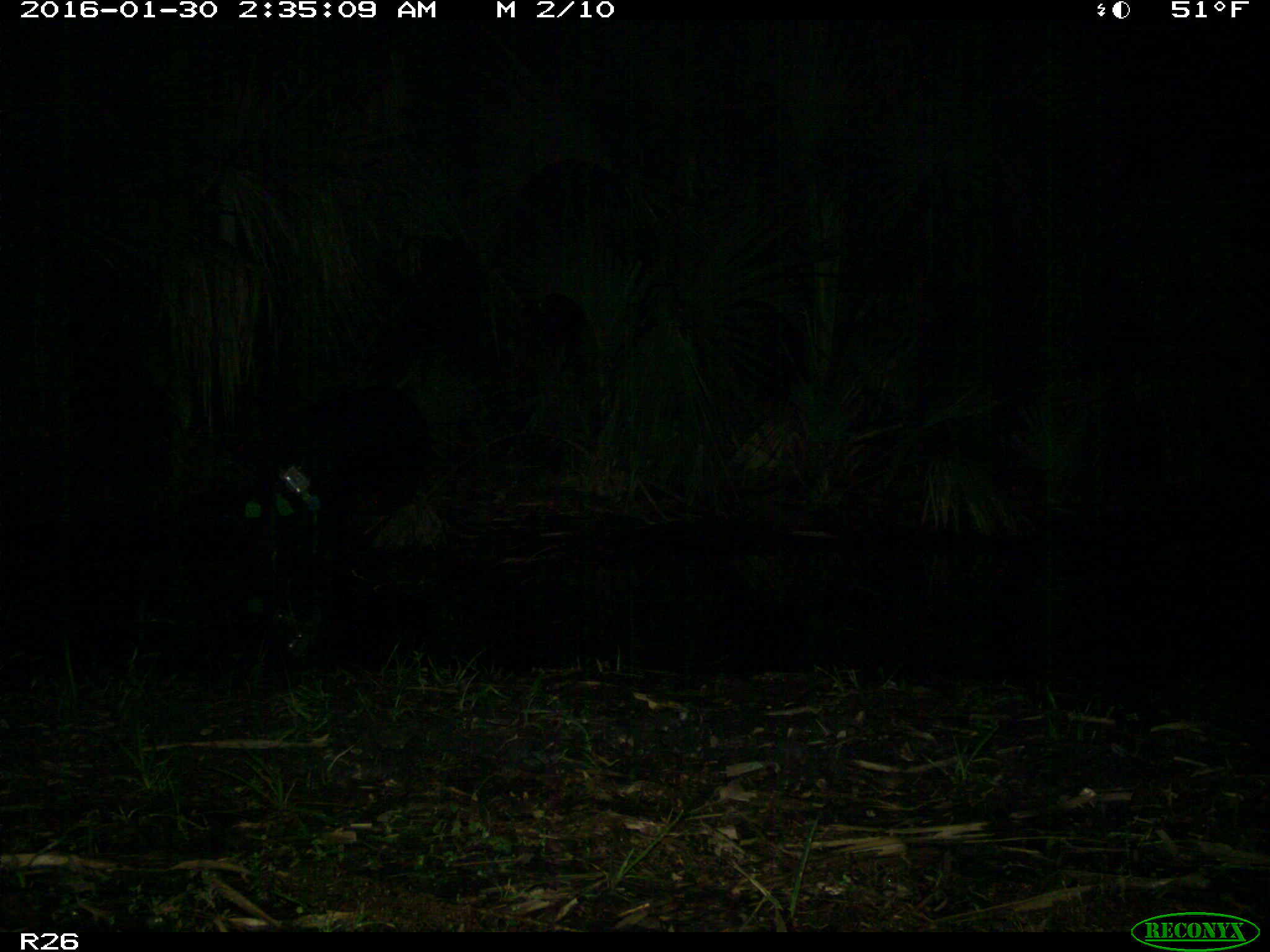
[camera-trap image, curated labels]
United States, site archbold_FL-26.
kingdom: Animalia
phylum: Chordata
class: Mammalia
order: Artiodactyla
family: Suidae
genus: Sus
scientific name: Sus scrofa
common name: wild boar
Sus scrofa (wild boar).